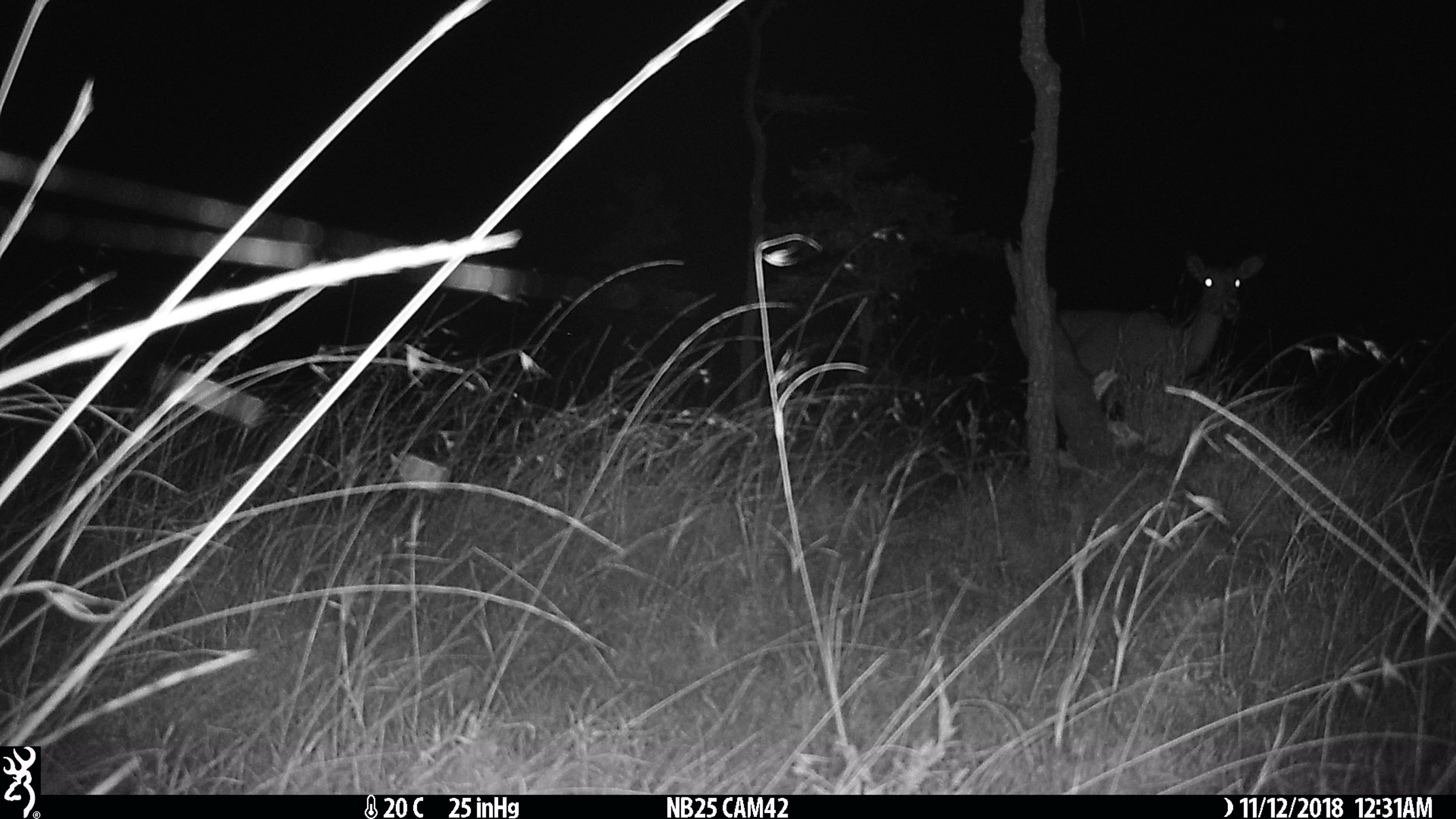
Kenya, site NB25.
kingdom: Animalia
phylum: Chordata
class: Mammalia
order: Artiodactyla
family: Bovidae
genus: Aepyceros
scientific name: Aepyceros melampus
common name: impala